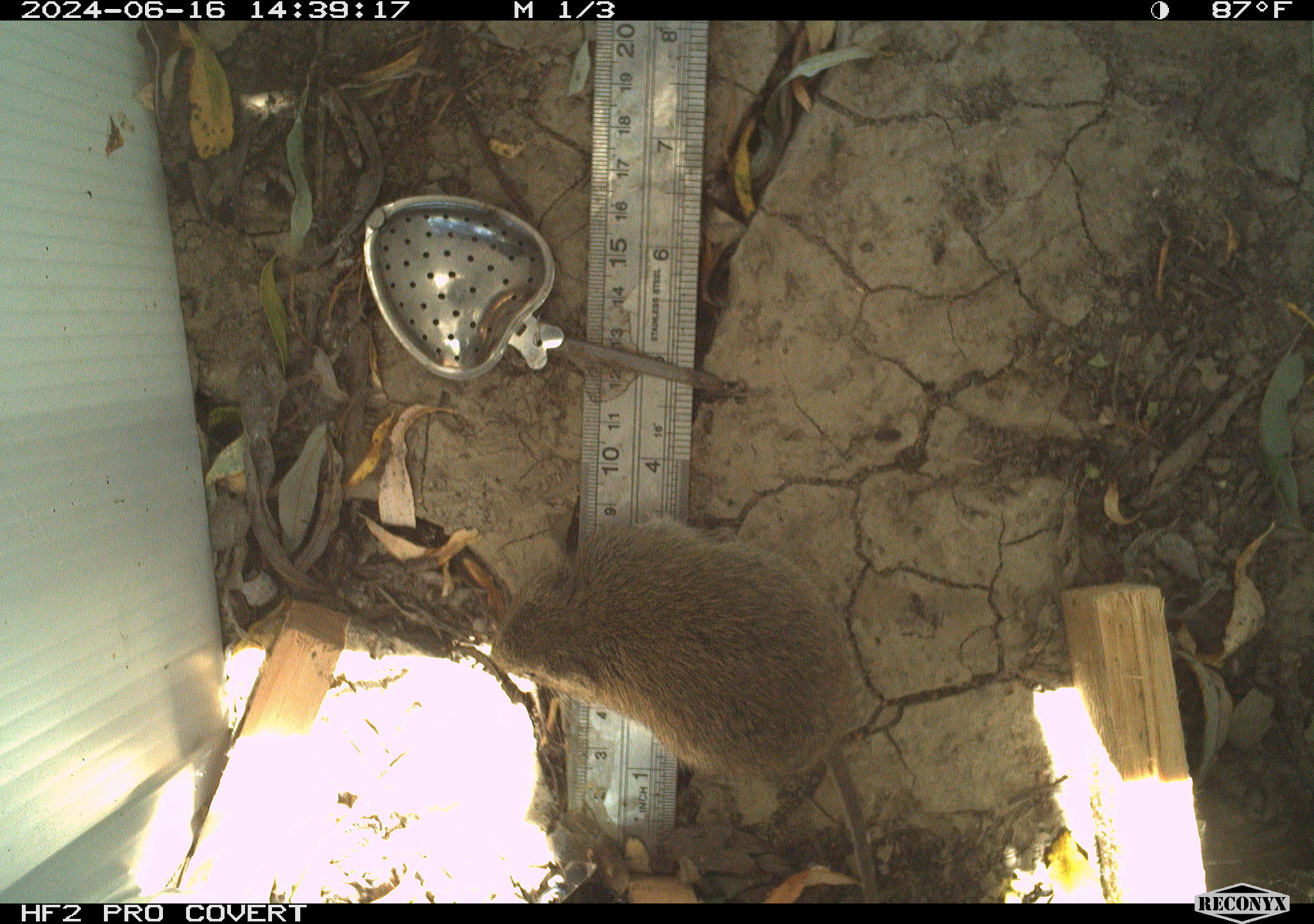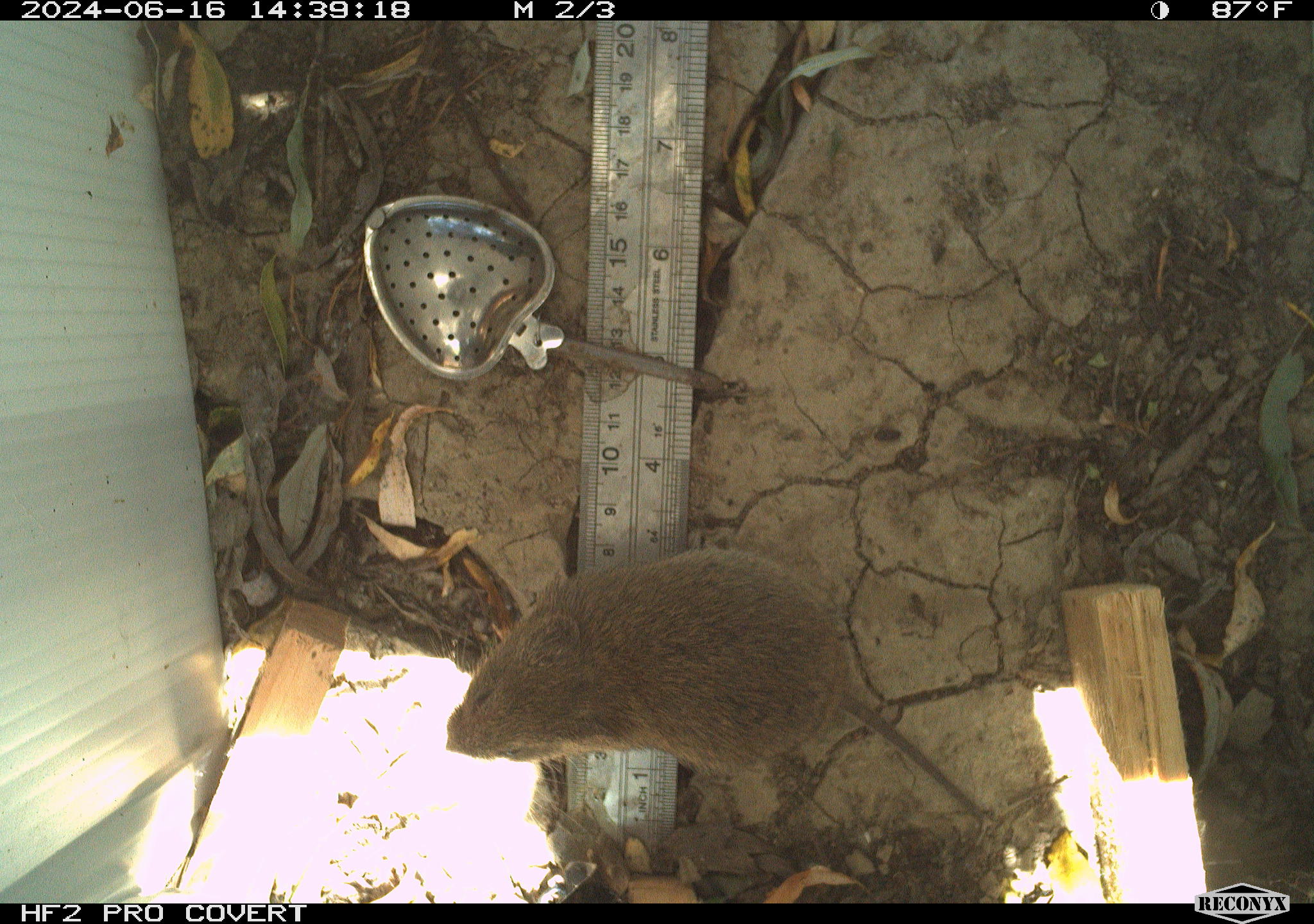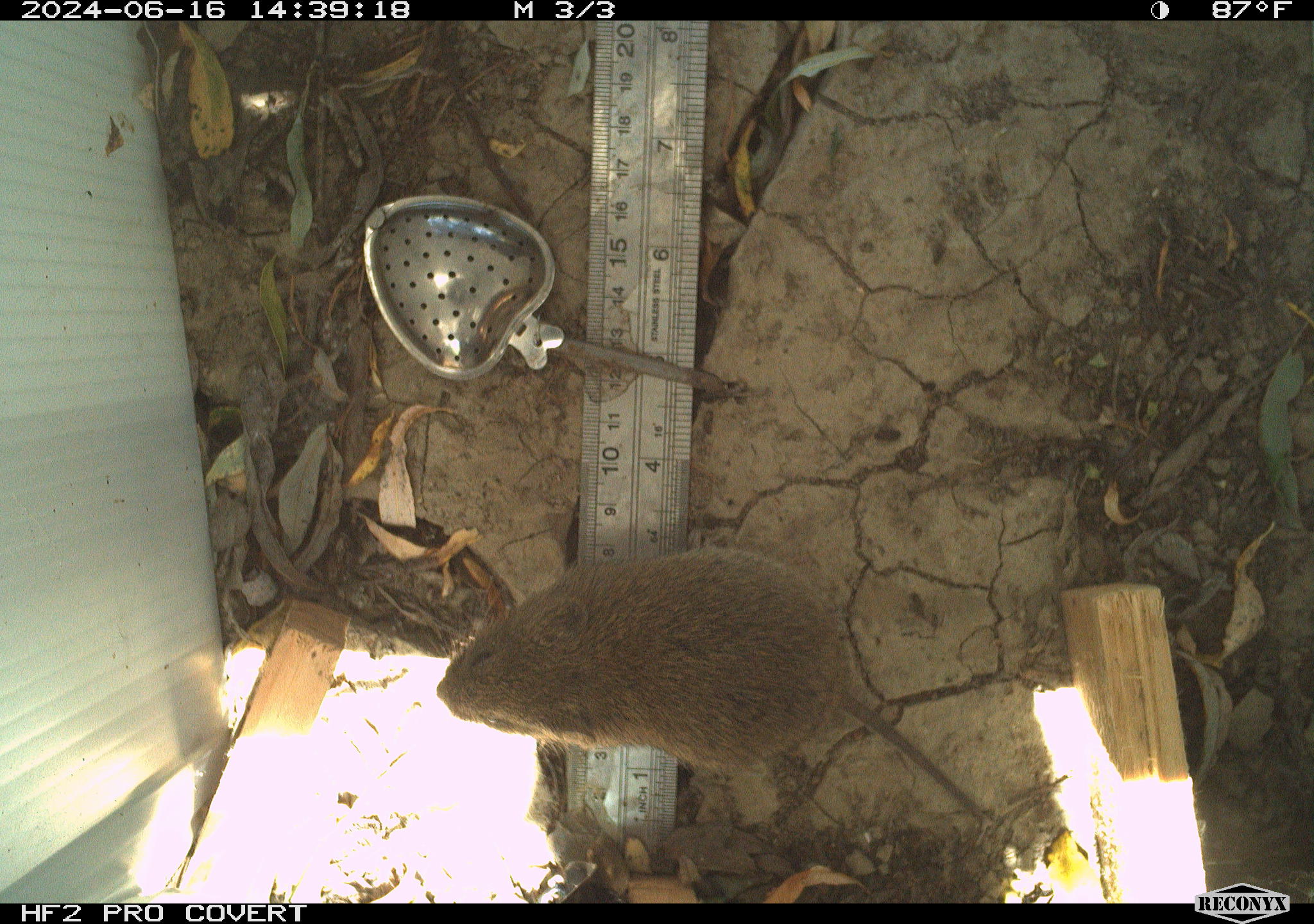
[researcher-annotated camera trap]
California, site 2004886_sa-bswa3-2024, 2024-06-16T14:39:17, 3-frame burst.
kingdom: Animalia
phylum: Chordata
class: Mammalia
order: Rodentia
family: Cricetidae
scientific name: Arvicolinae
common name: voles, lemmings, and muskrats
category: arvicolinae subfamily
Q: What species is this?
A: Arvicolinae subfamily (voles, lemmings, and muskrats) (Arvicolinae).